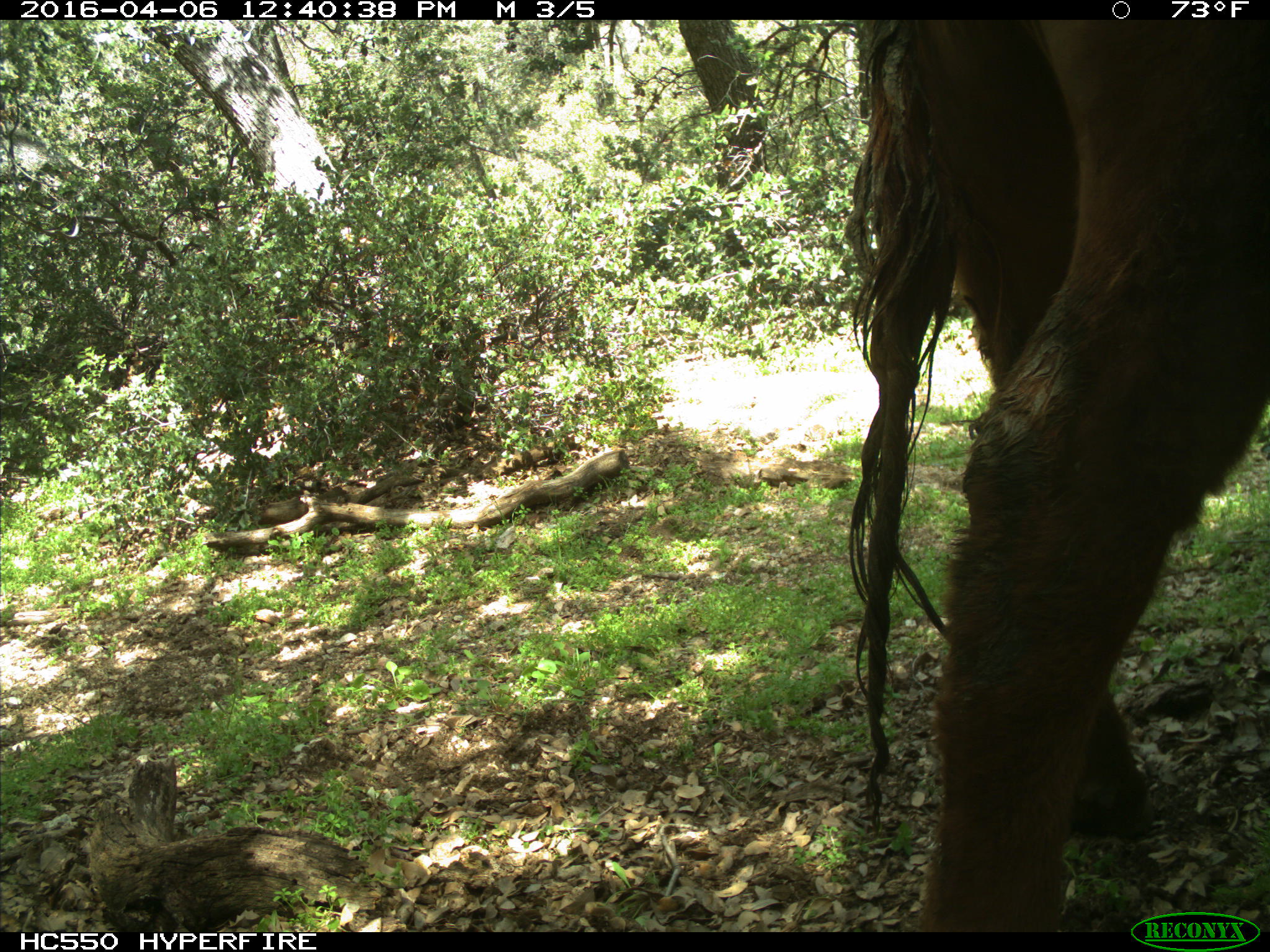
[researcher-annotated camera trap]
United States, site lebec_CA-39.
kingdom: Animalia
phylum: Chordata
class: Mammalia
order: Artiodactyla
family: Bovidae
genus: Bos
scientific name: Bos taurus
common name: domestic cow